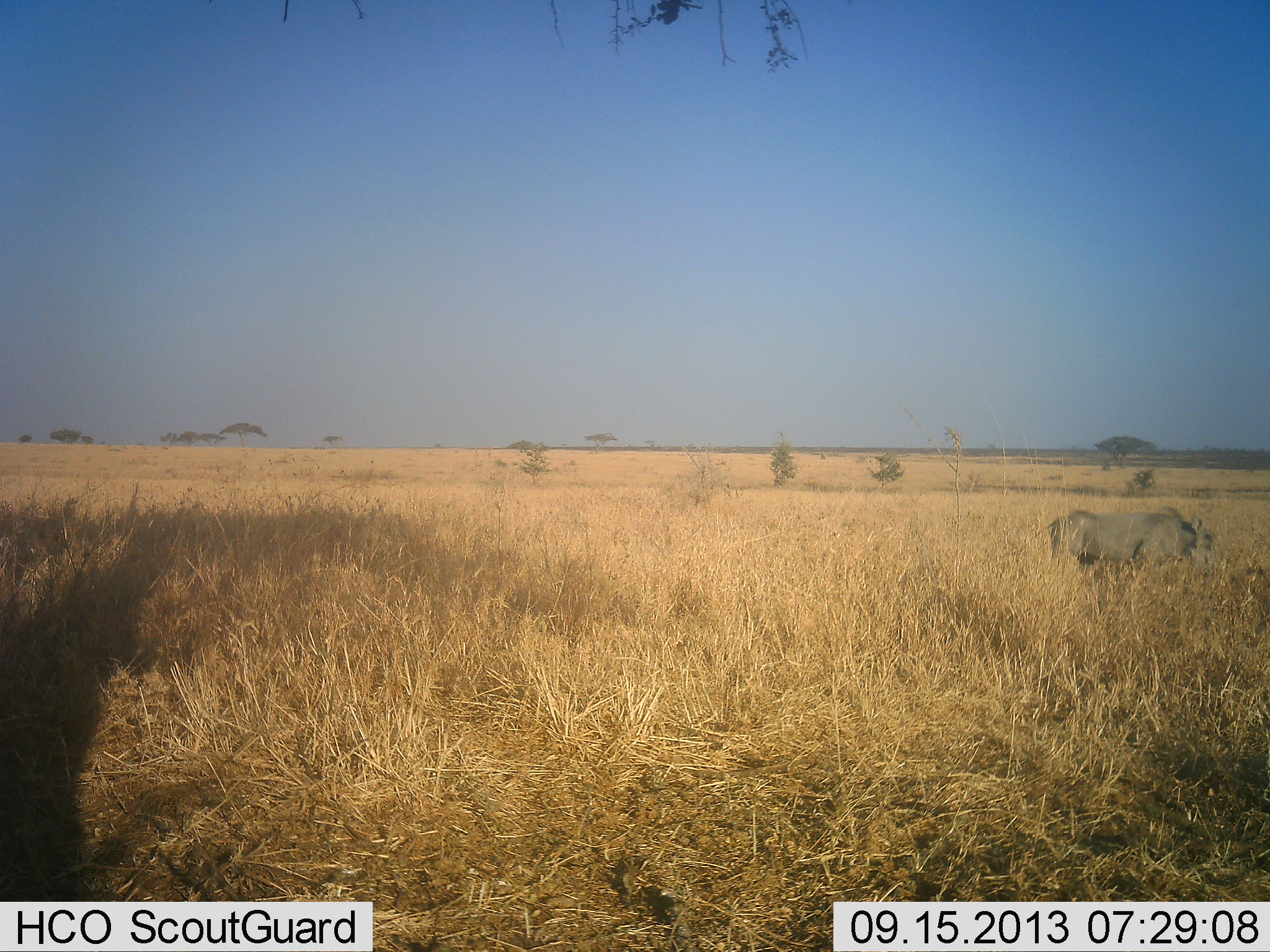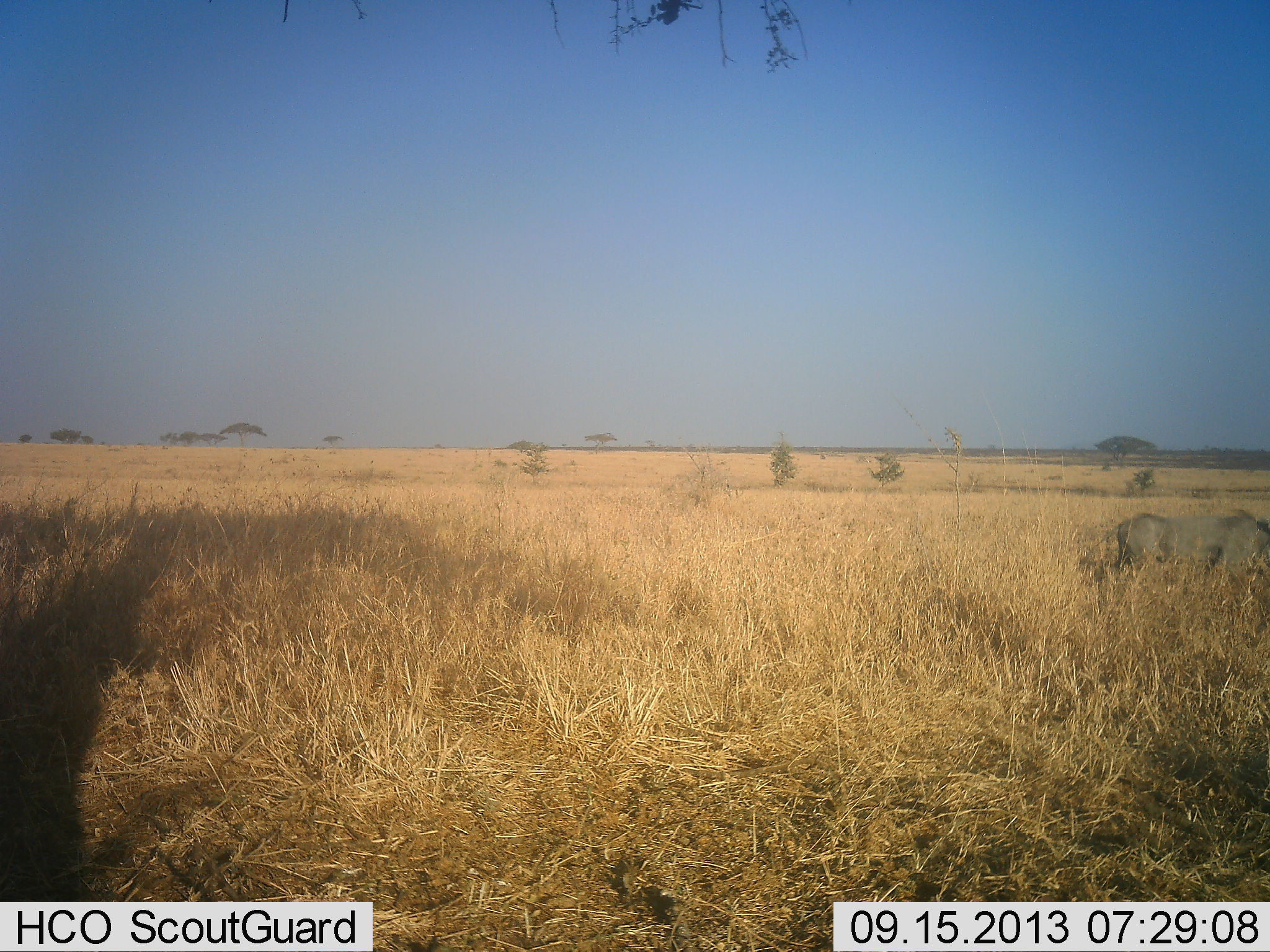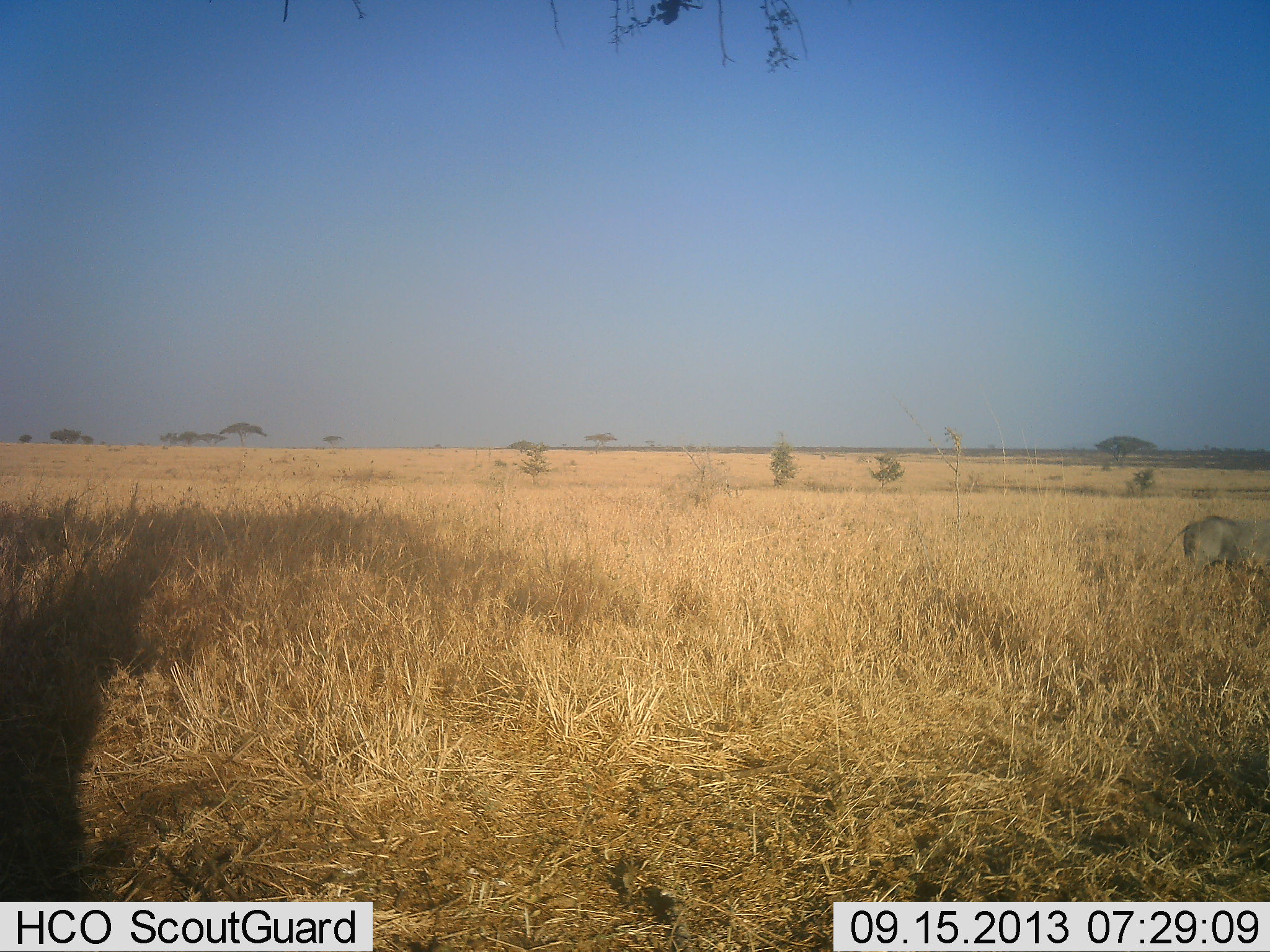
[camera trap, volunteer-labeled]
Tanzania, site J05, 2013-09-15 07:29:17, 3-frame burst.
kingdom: Animalia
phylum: Chordata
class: Mammalia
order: Artiodactyla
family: Suidae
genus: Phacochoerus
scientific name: Phacochoerus africanus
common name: warthog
Warthog (Phacochoerus africanus), count 1. Behavior (volunteer vote fractions): standing 10%, resting 0%, moving 100%, interacting 0%. Young present (vote fraction): 0%. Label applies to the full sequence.